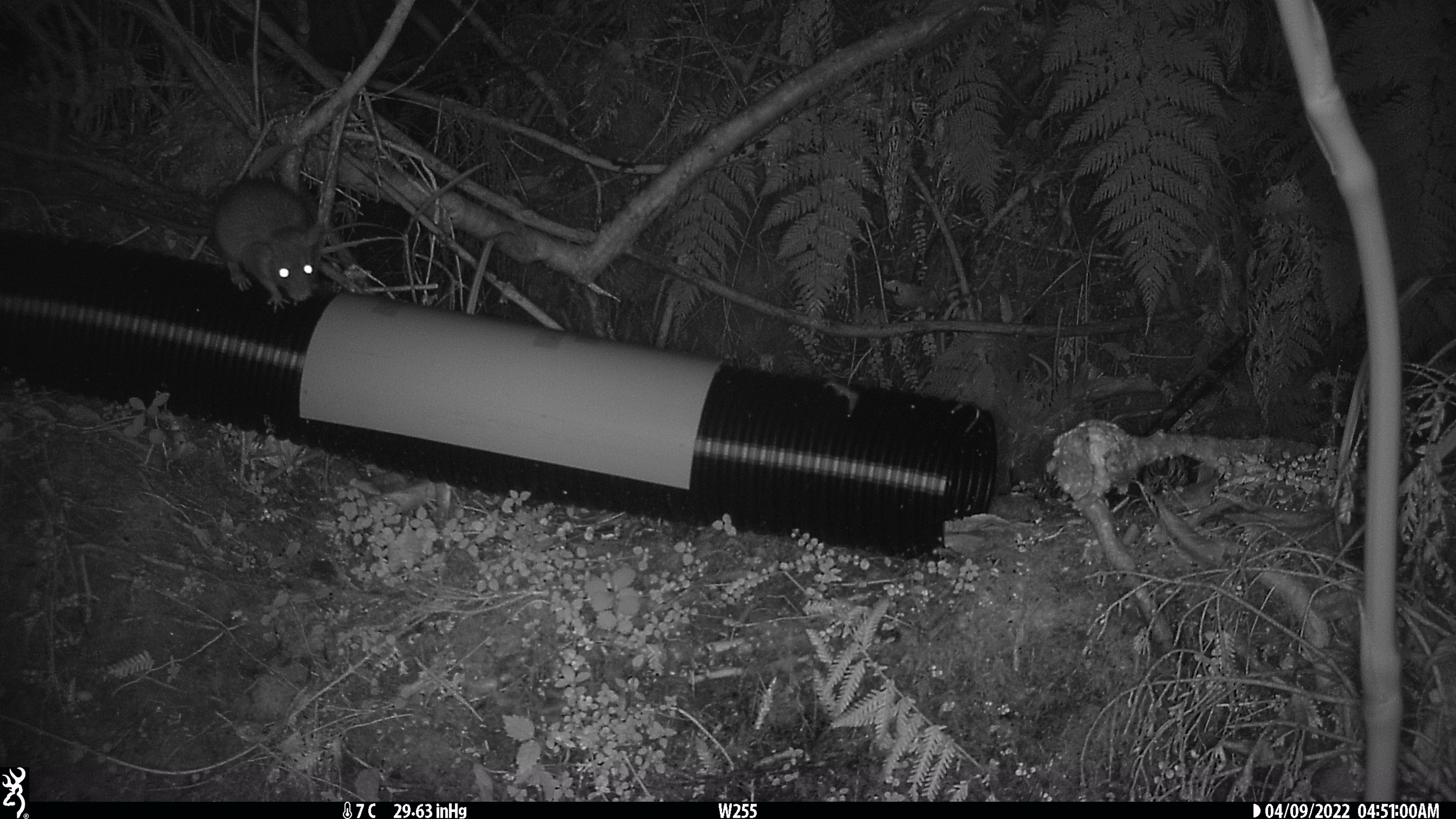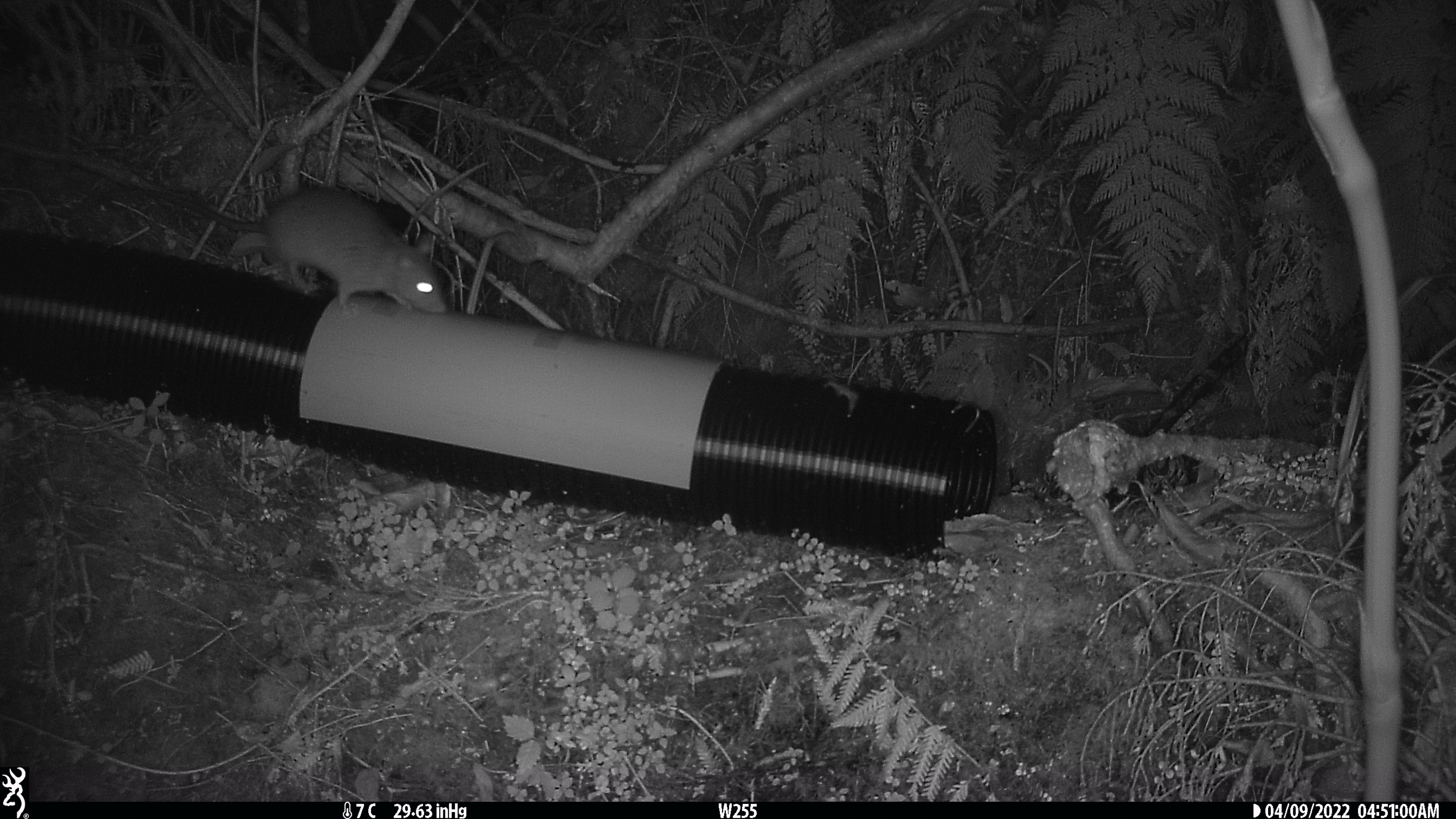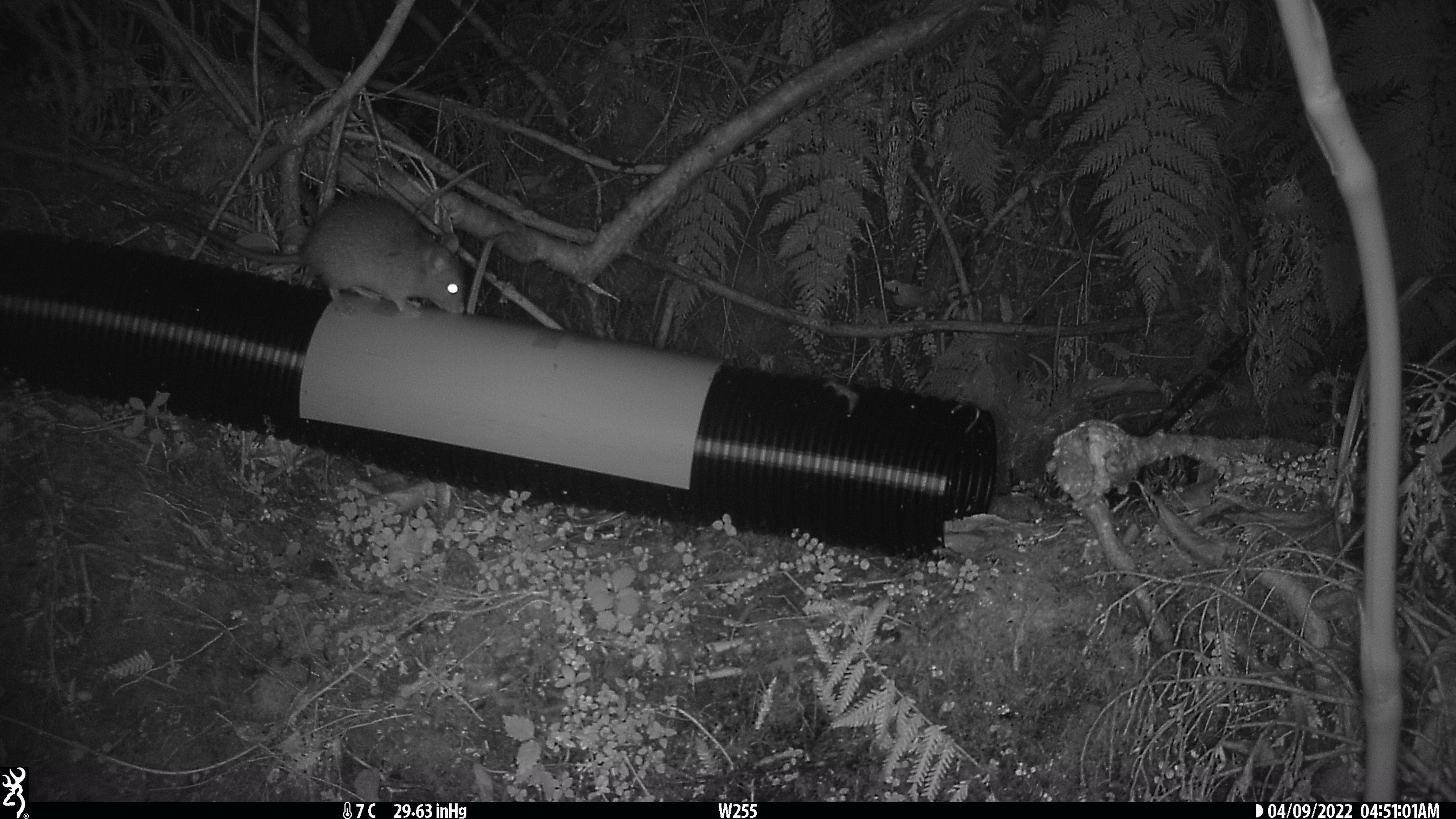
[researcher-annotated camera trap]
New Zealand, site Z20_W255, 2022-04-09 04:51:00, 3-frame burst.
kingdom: Animalia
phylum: Chordata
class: Mammalia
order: Rodentia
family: Muridae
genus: Rattus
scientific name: Rattus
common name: rat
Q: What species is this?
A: Rat (Rattus).